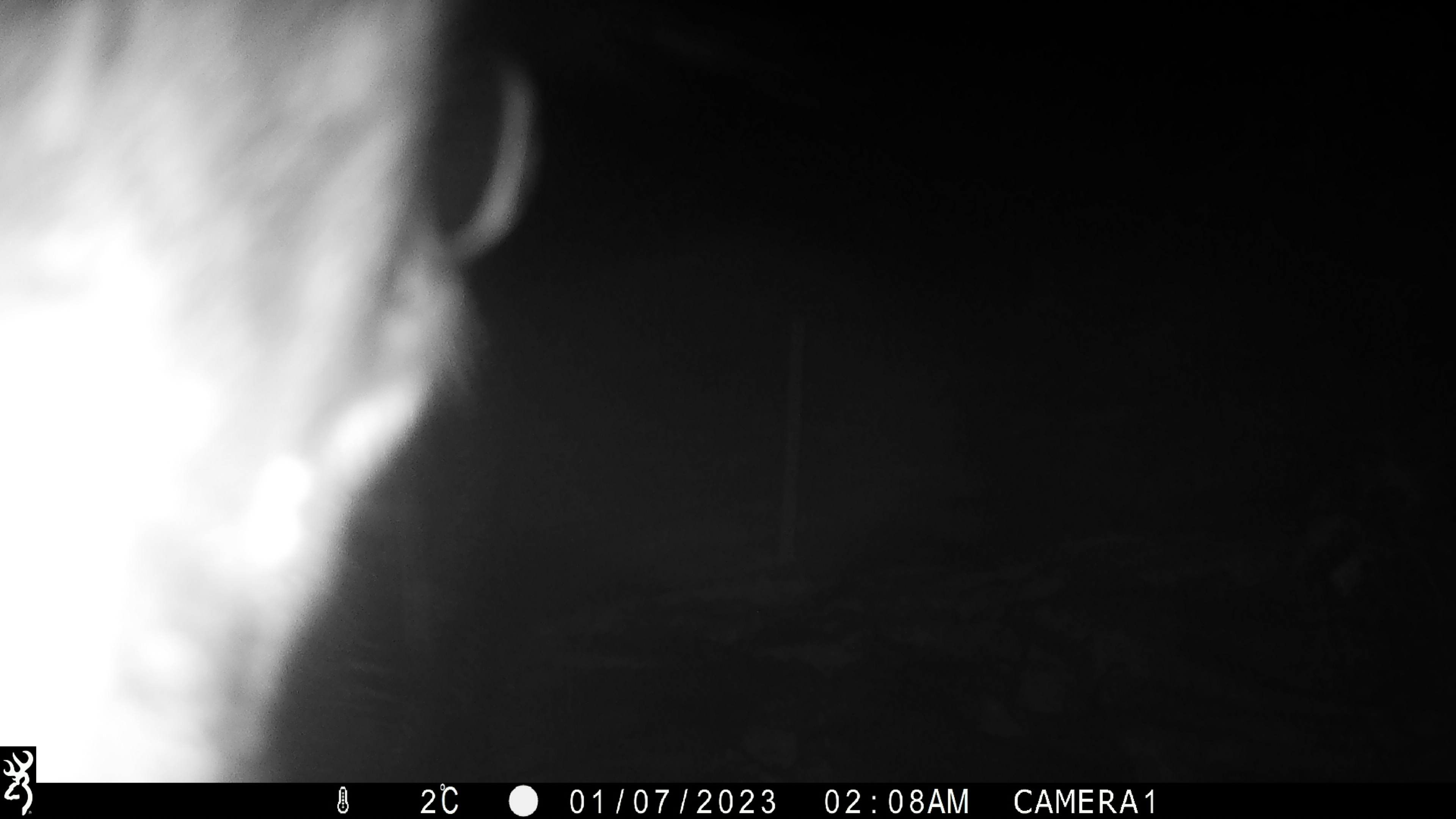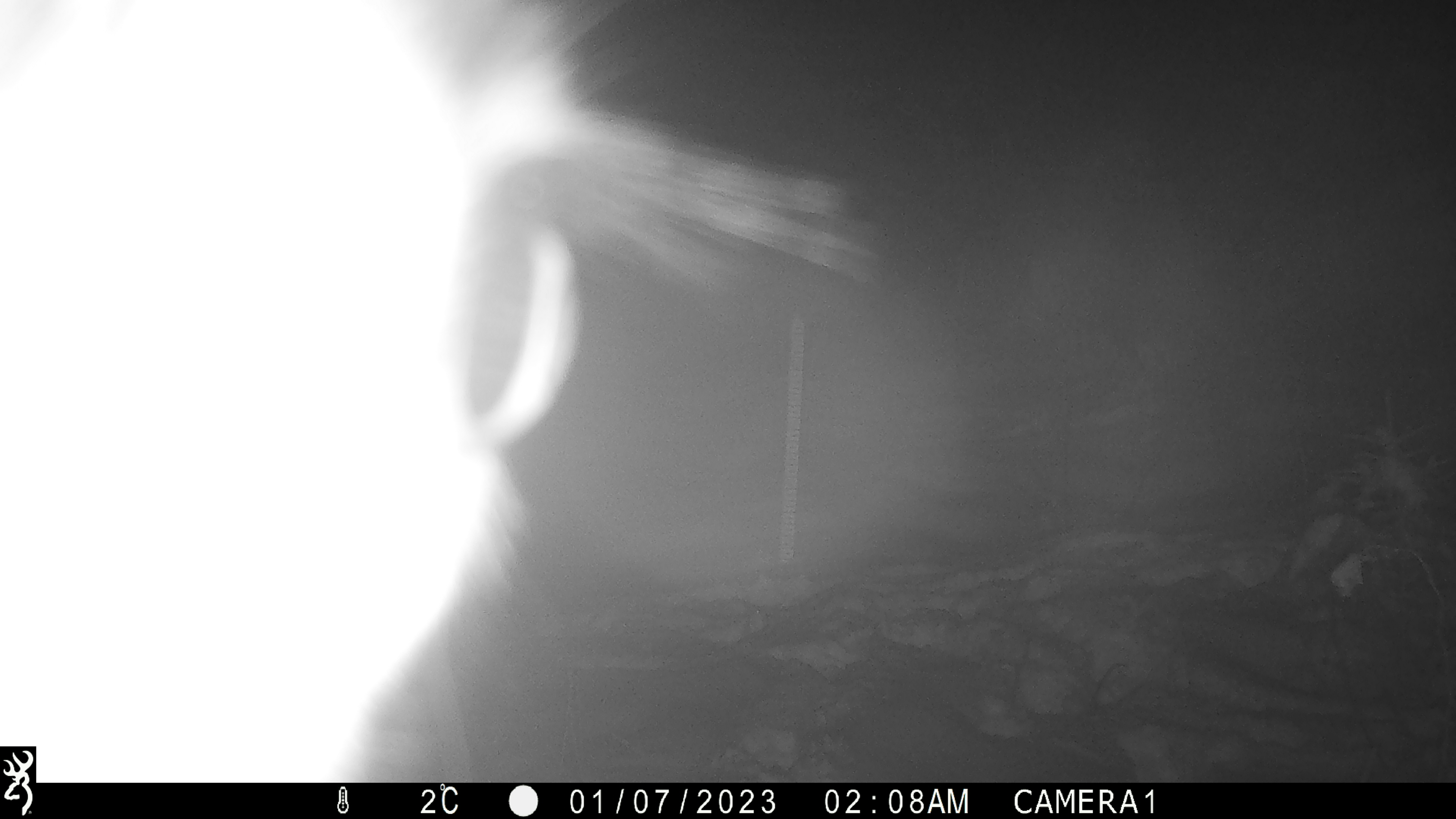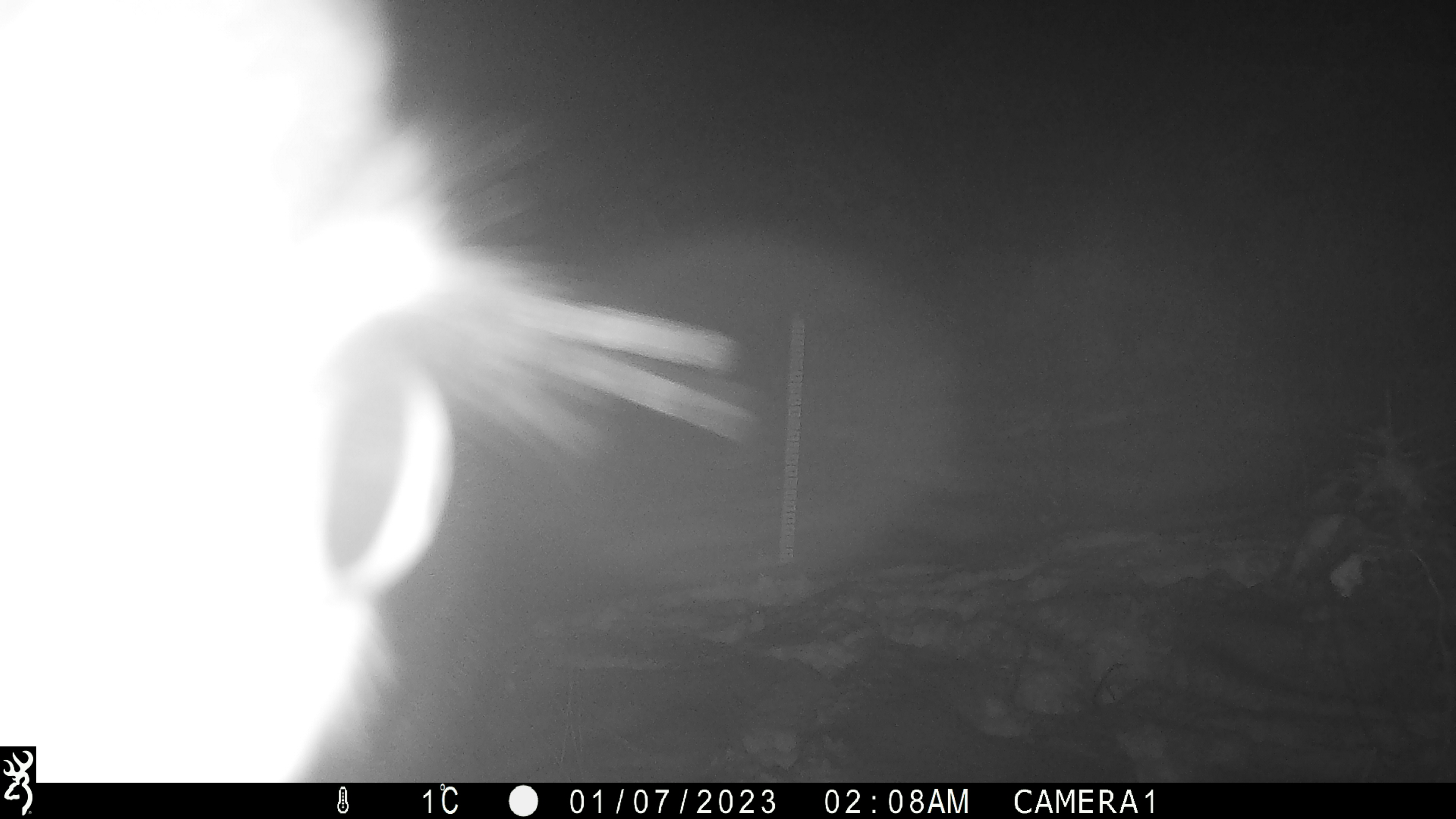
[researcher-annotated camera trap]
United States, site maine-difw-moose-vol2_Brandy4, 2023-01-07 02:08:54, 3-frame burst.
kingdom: Animalia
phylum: Chordata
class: Mammalia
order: Artiodactyla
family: Cervidae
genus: Alces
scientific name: Alces alces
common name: moose